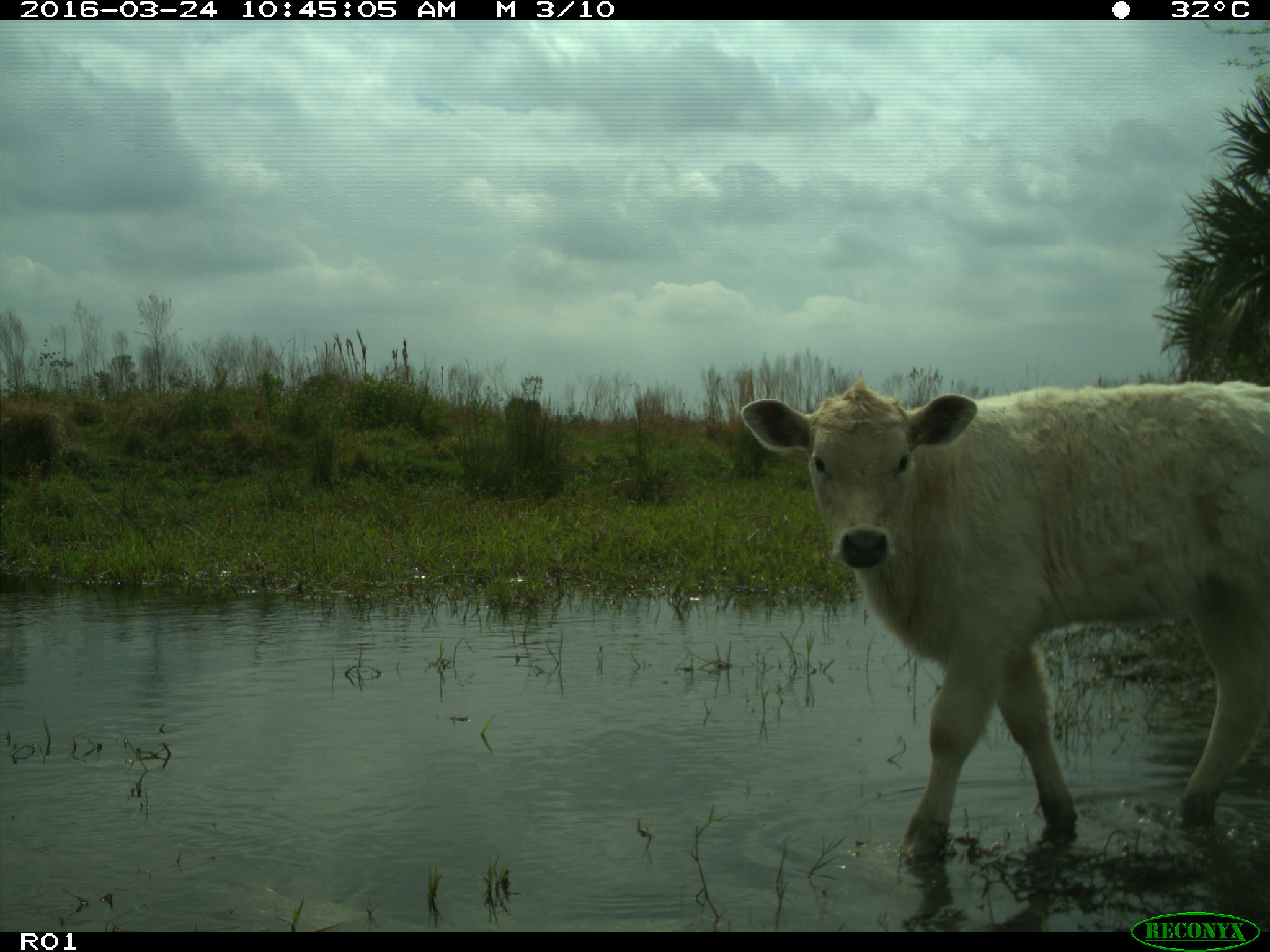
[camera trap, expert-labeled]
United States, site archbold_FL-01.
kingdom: Animalia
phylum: Chordata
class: Mammalia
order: Artiodactyla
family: Bovidae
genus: Bos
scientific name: Bos taurus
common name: domestic cow